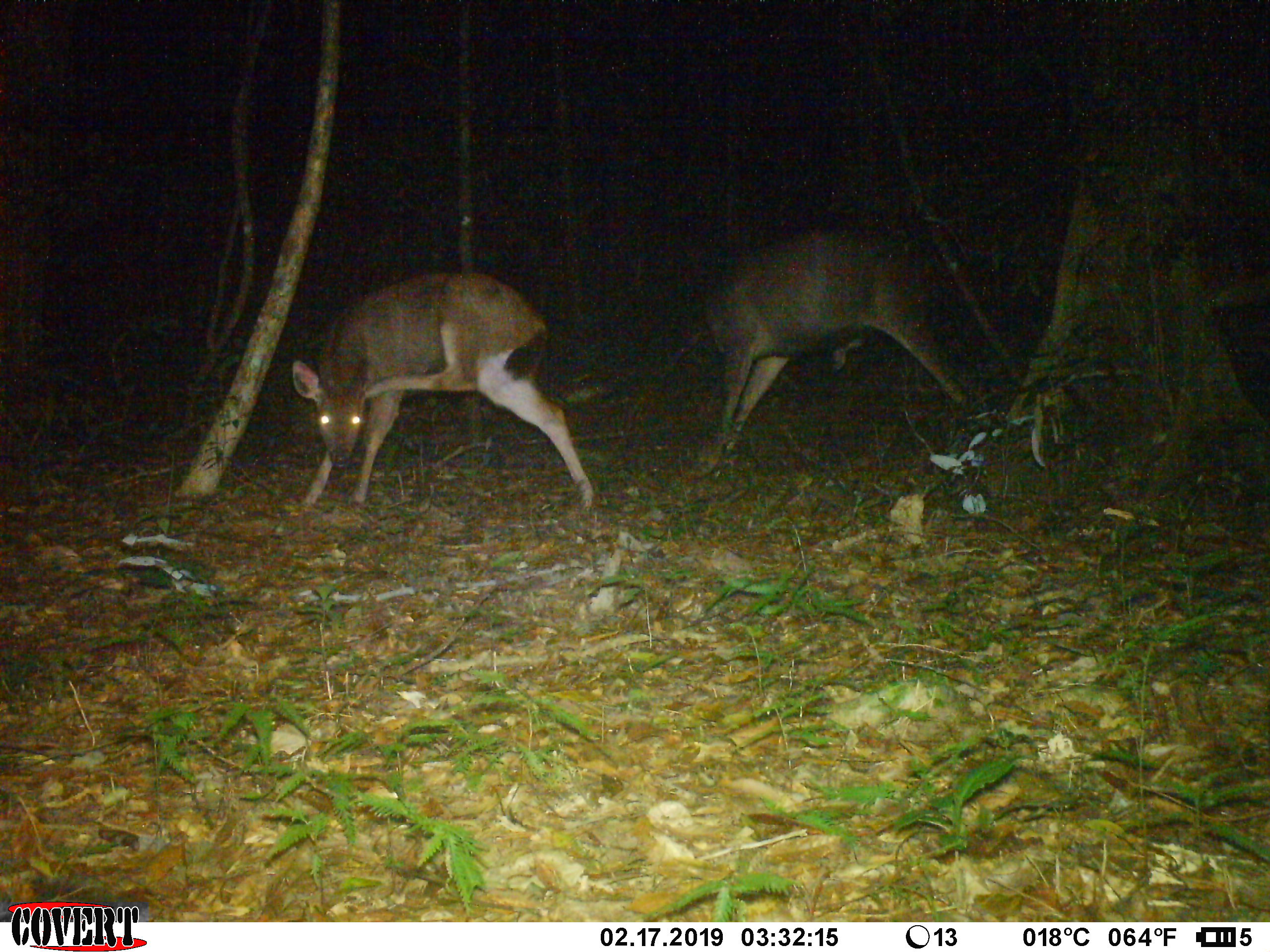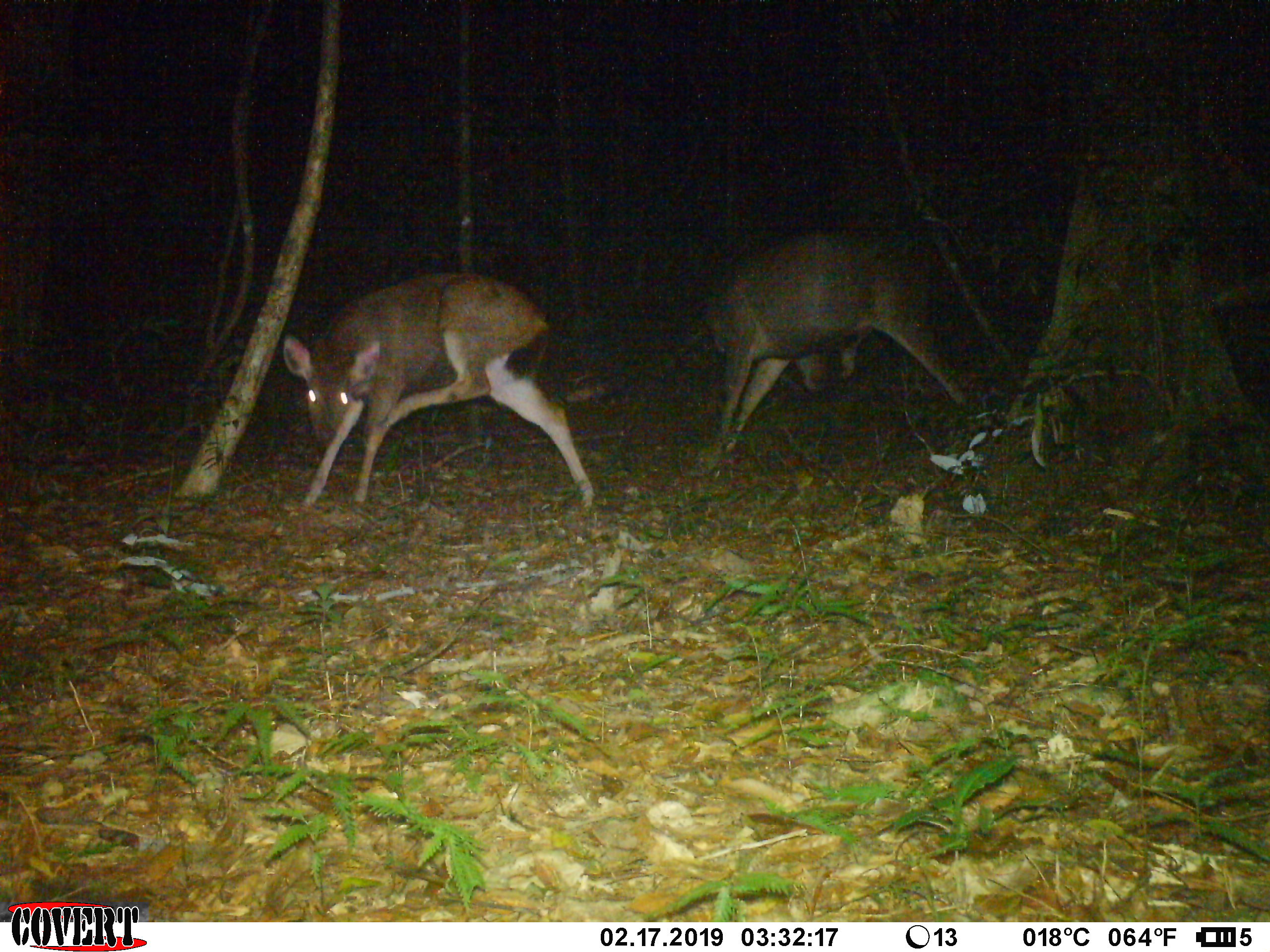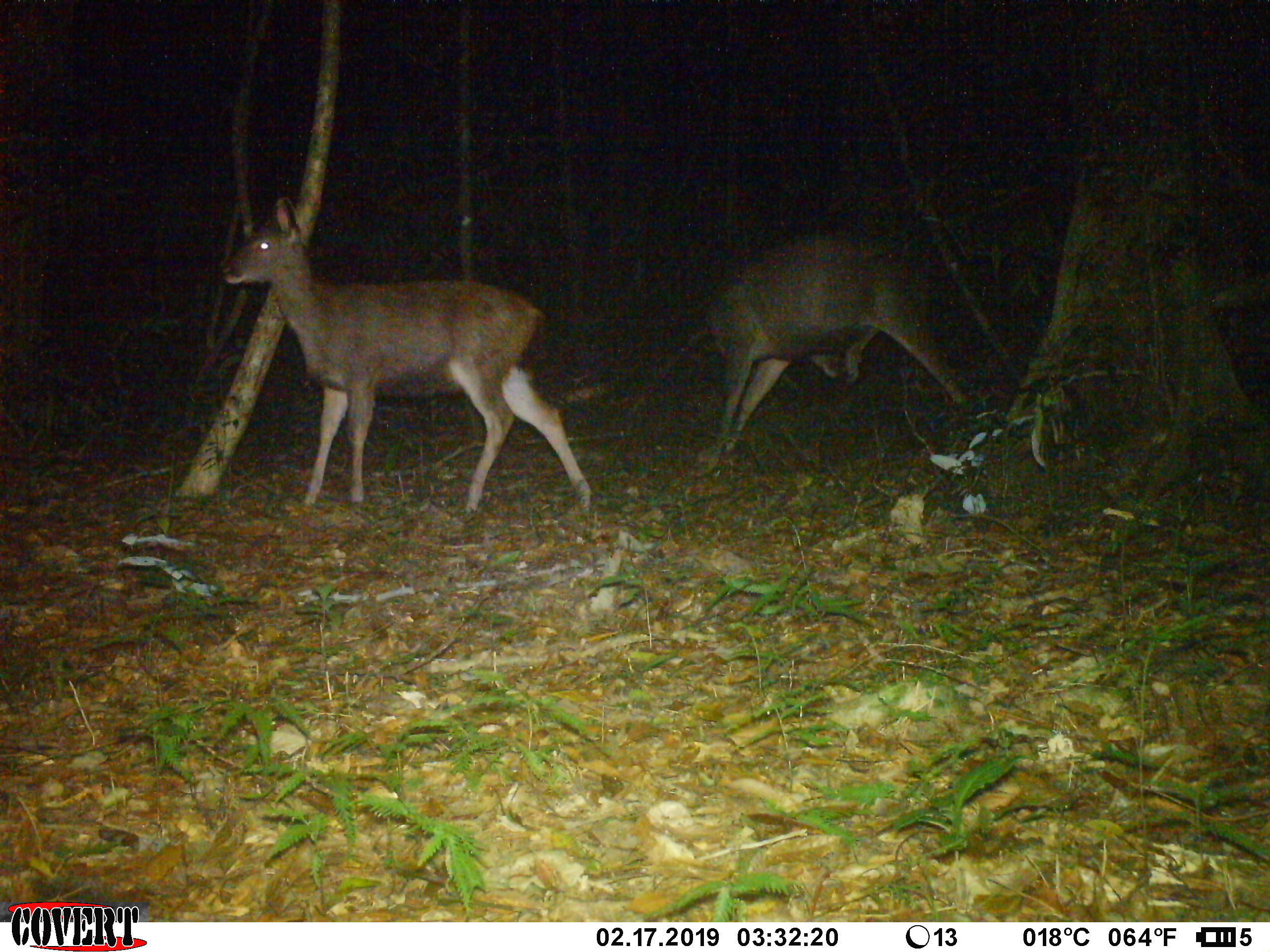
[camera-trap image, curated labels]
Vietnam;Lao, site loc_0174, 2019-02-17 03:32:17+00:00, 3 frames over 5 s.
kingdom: Animalia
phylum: Chordata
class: Mammalia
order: Artiodactyla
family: Cervidae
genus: Rusa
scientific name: Rusa unicolor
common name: sambar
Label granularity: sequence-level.